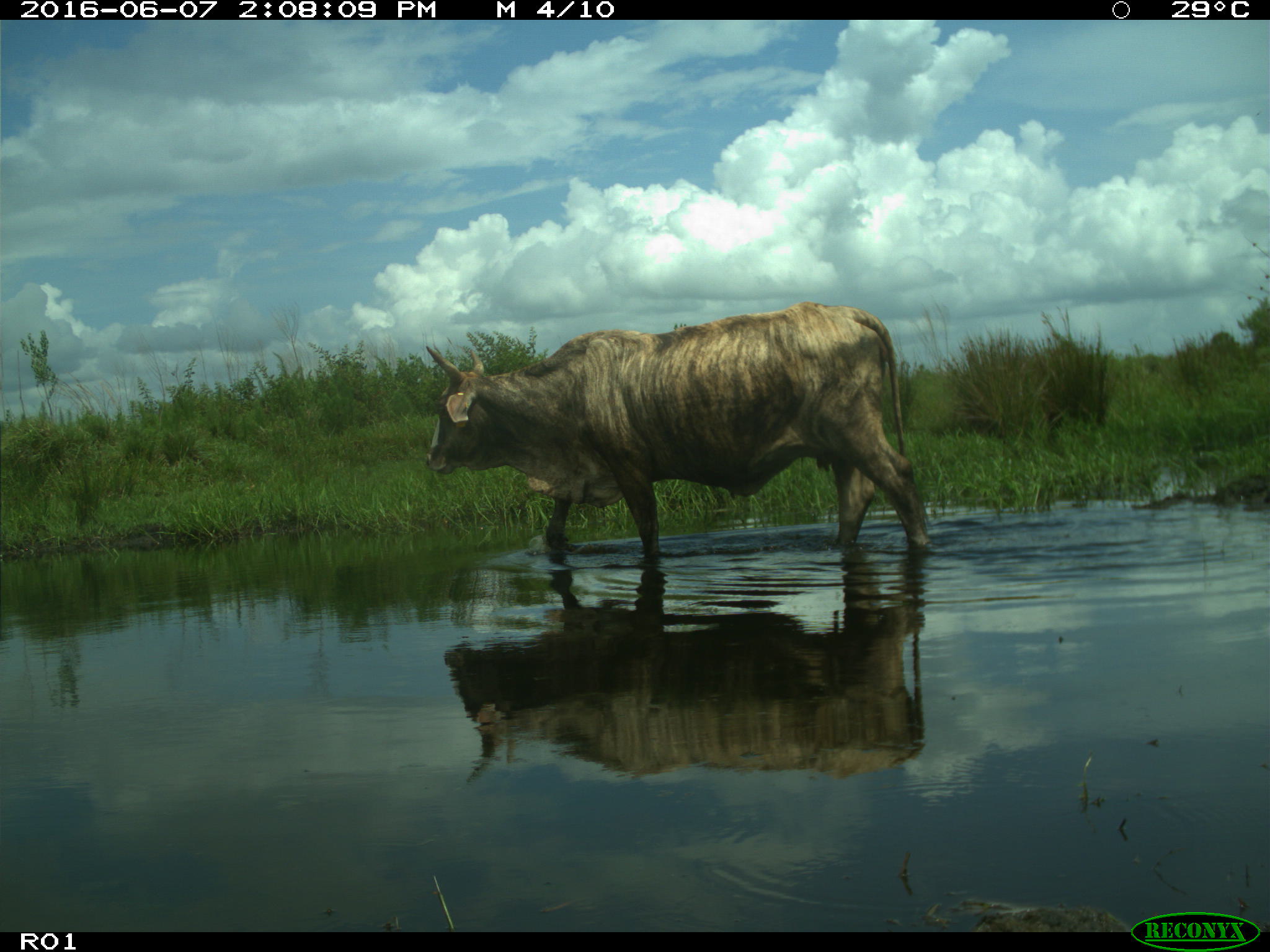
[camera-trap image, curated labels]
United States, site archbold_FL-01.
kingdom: Animalia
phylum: Chordata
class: Mammalia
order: Artiodactyla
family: Bovidae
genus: Bos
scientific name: Bos taurus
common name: domestic cow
Bos taurus (domestic cow).